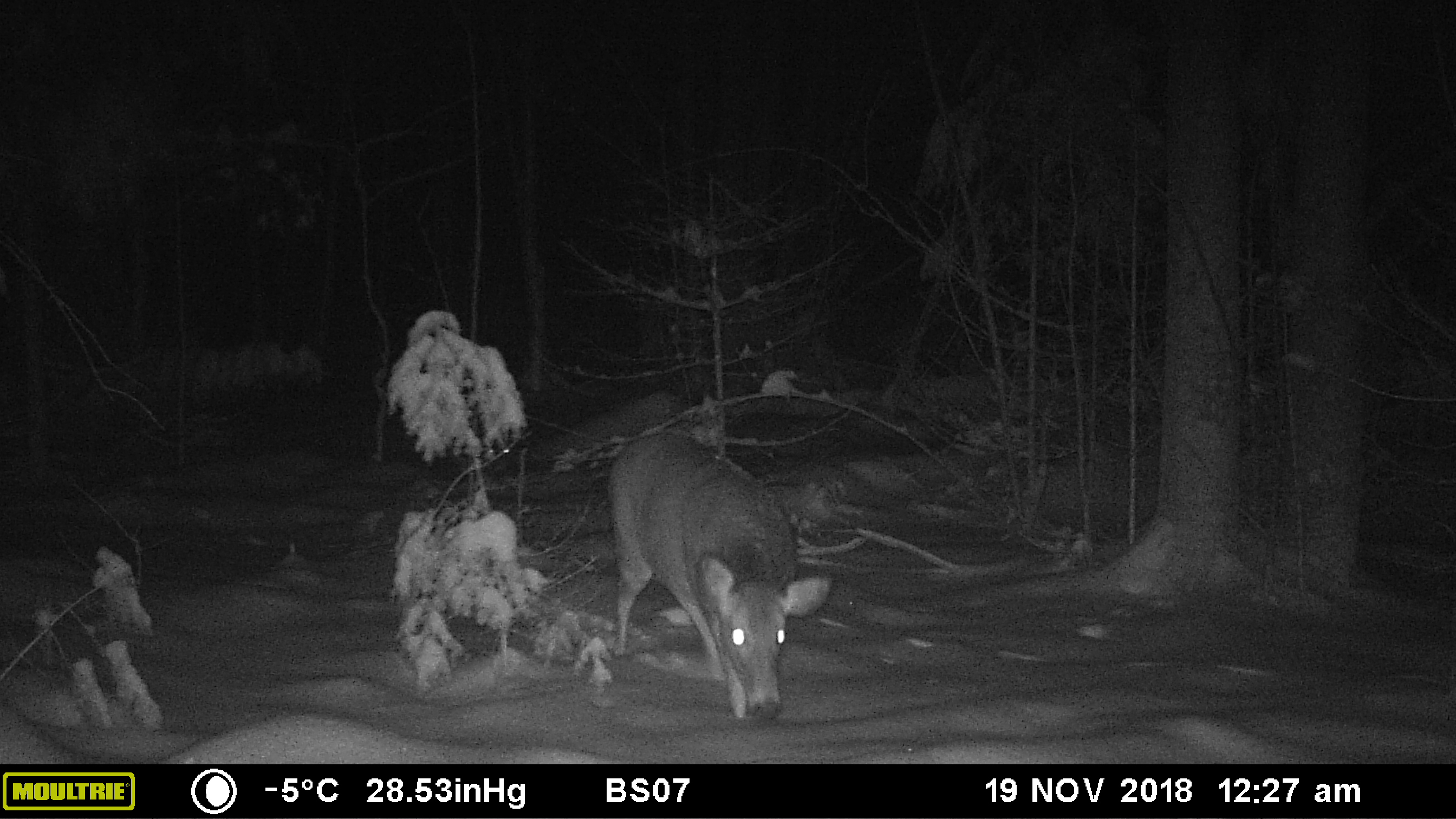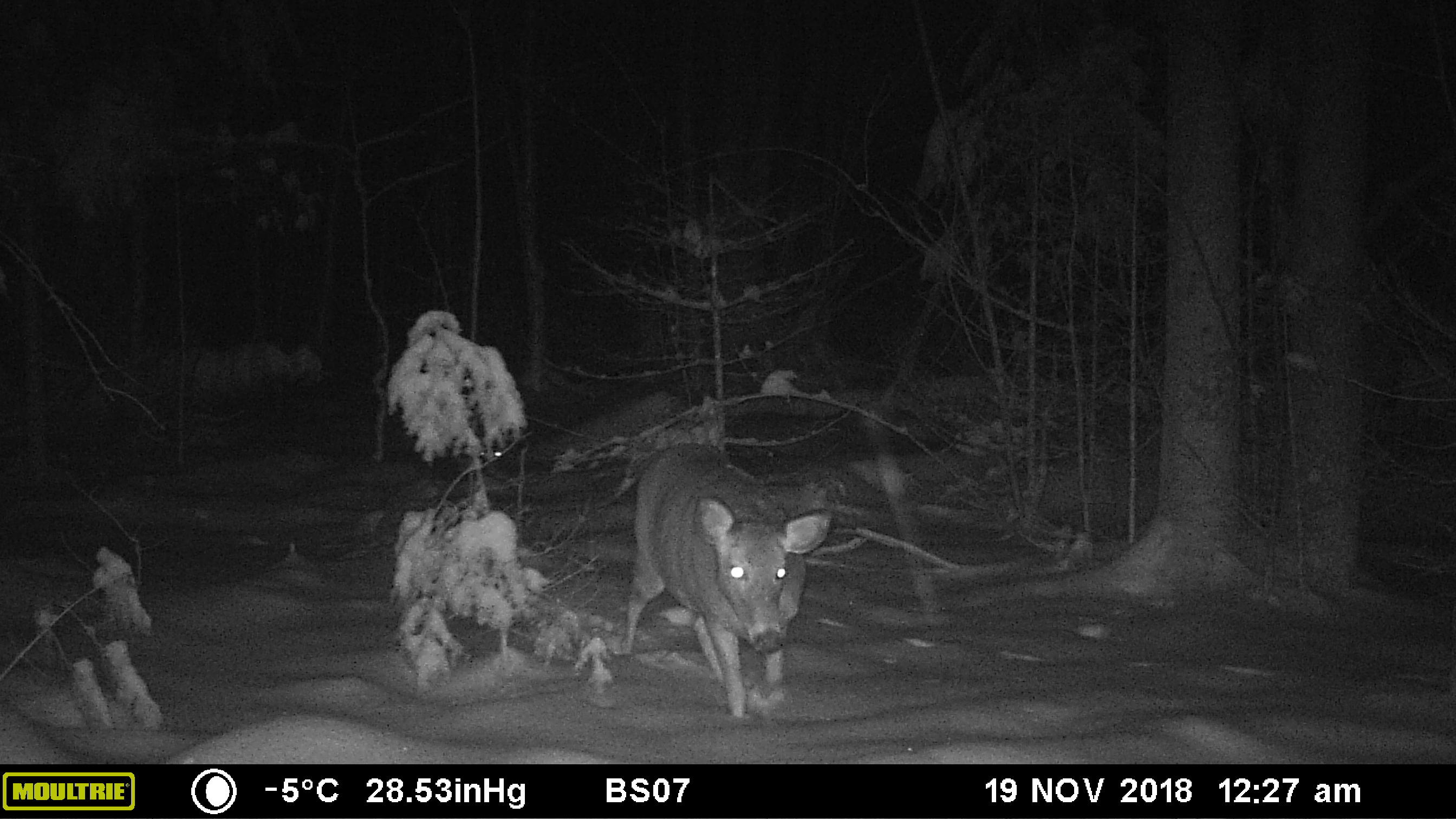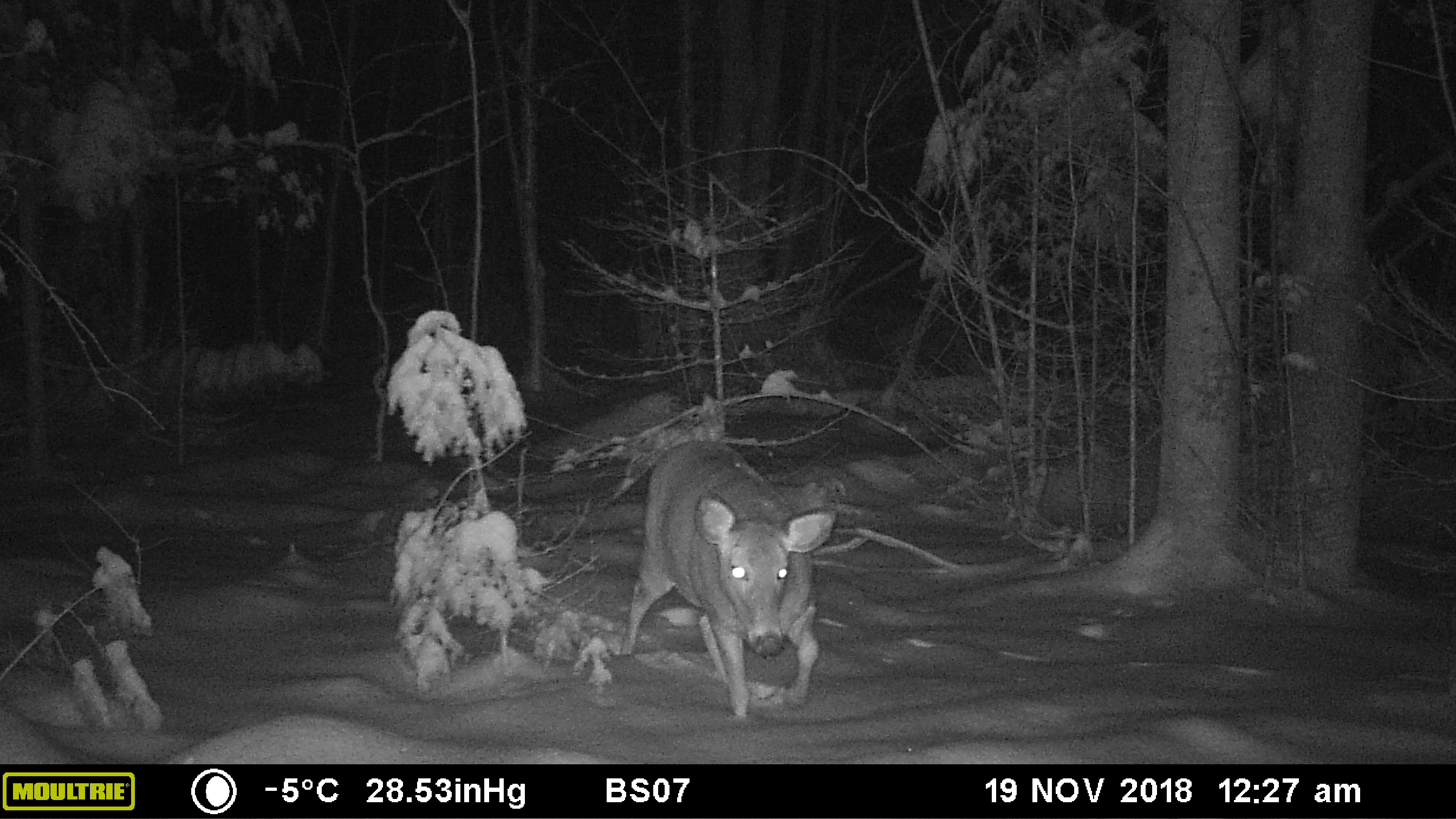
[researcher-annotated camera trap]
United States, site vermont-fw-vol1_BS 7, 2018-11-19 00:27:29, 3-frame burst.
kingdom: Animalia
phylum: Chordata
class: Mammalia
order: Artiodactyla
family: Cervidae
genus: Odocoileus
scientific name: Odocoileus virginianus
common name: white-tailed deer